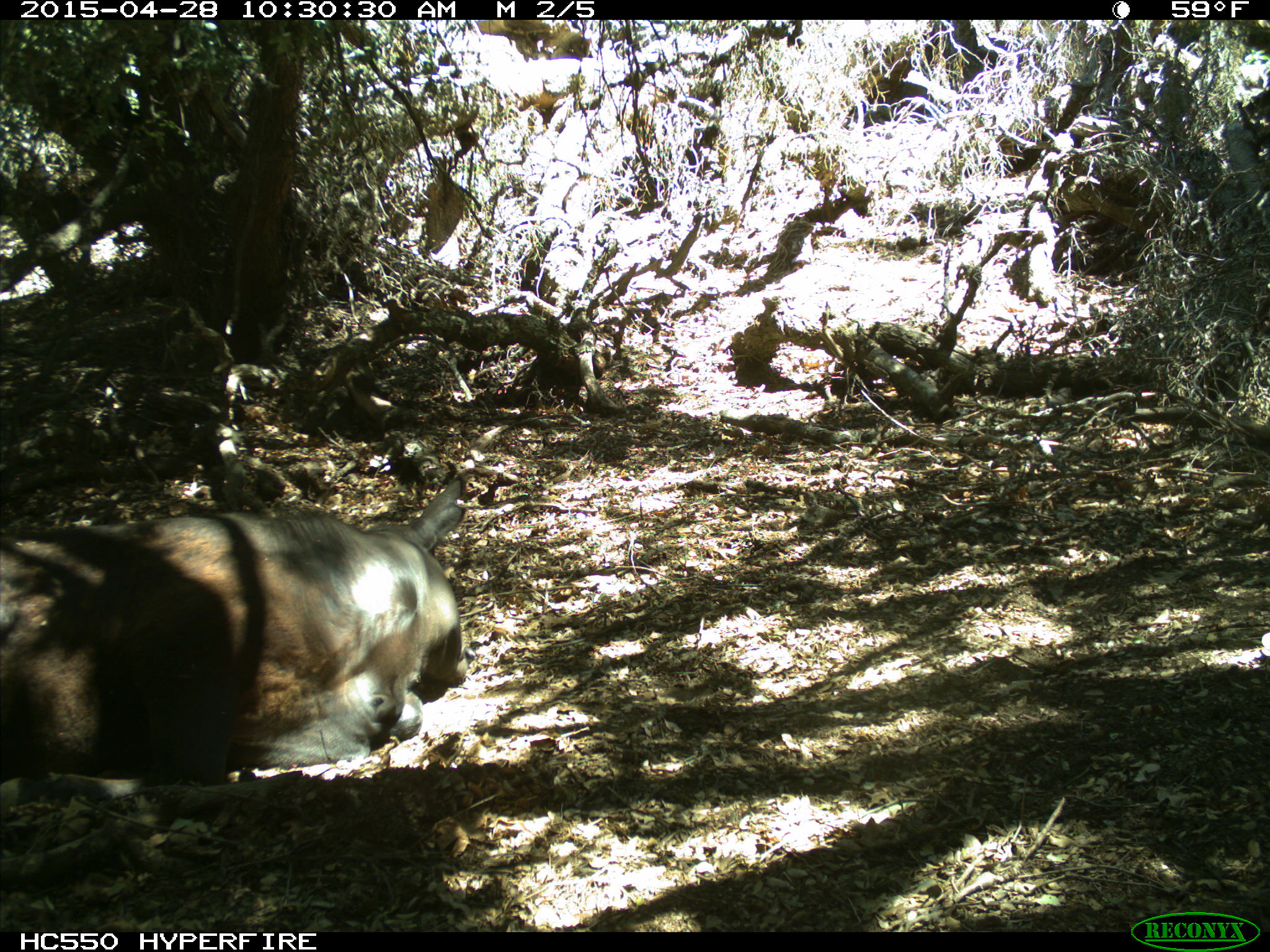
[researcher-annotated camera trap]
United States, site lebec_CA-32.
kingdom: Animalia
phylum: Chordata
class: Mammalia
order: Artiodactyla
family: Bovidae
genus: Bos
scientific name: Bos taurus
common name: domestic cow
Bos taurus (domestic cow).